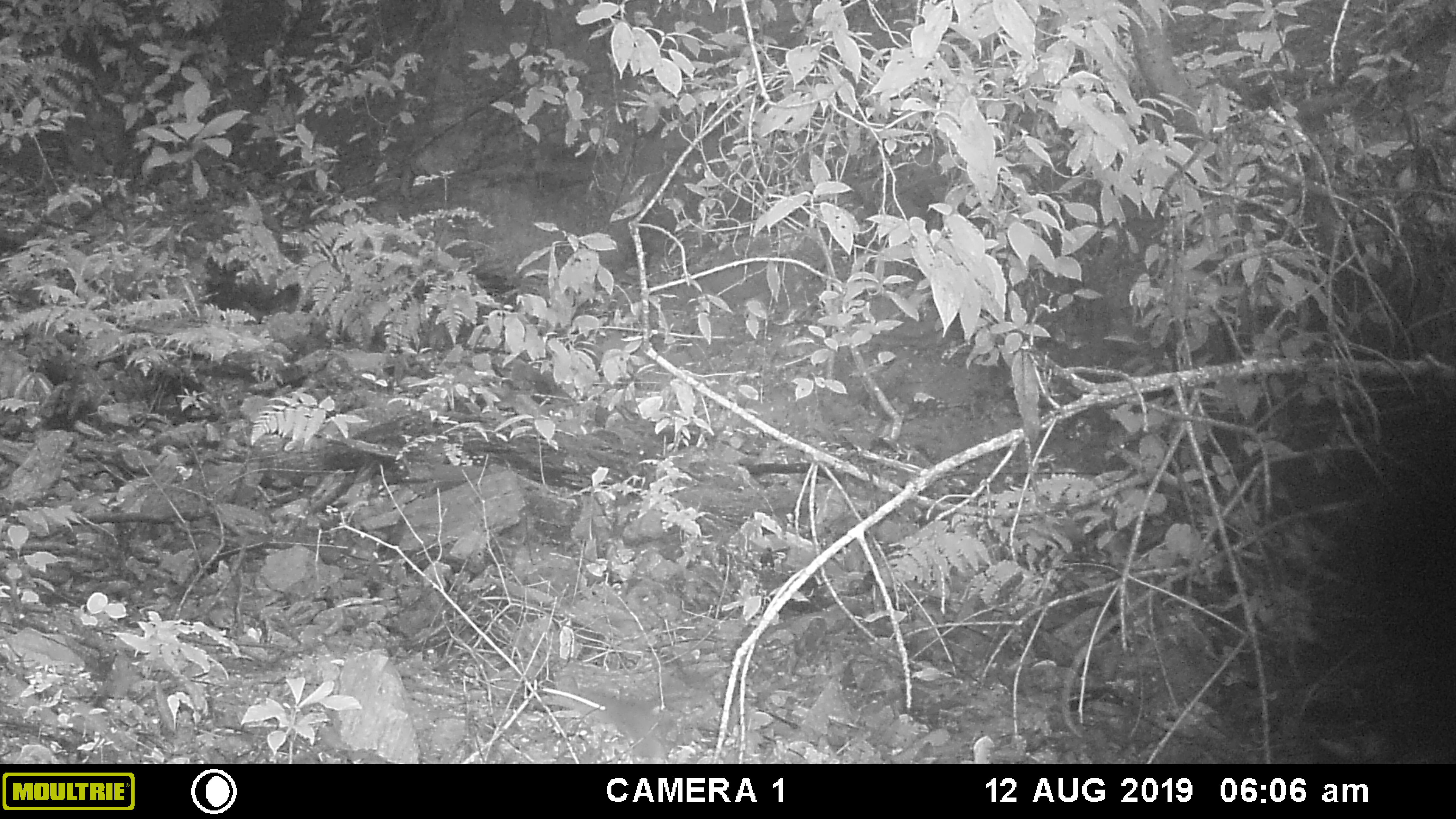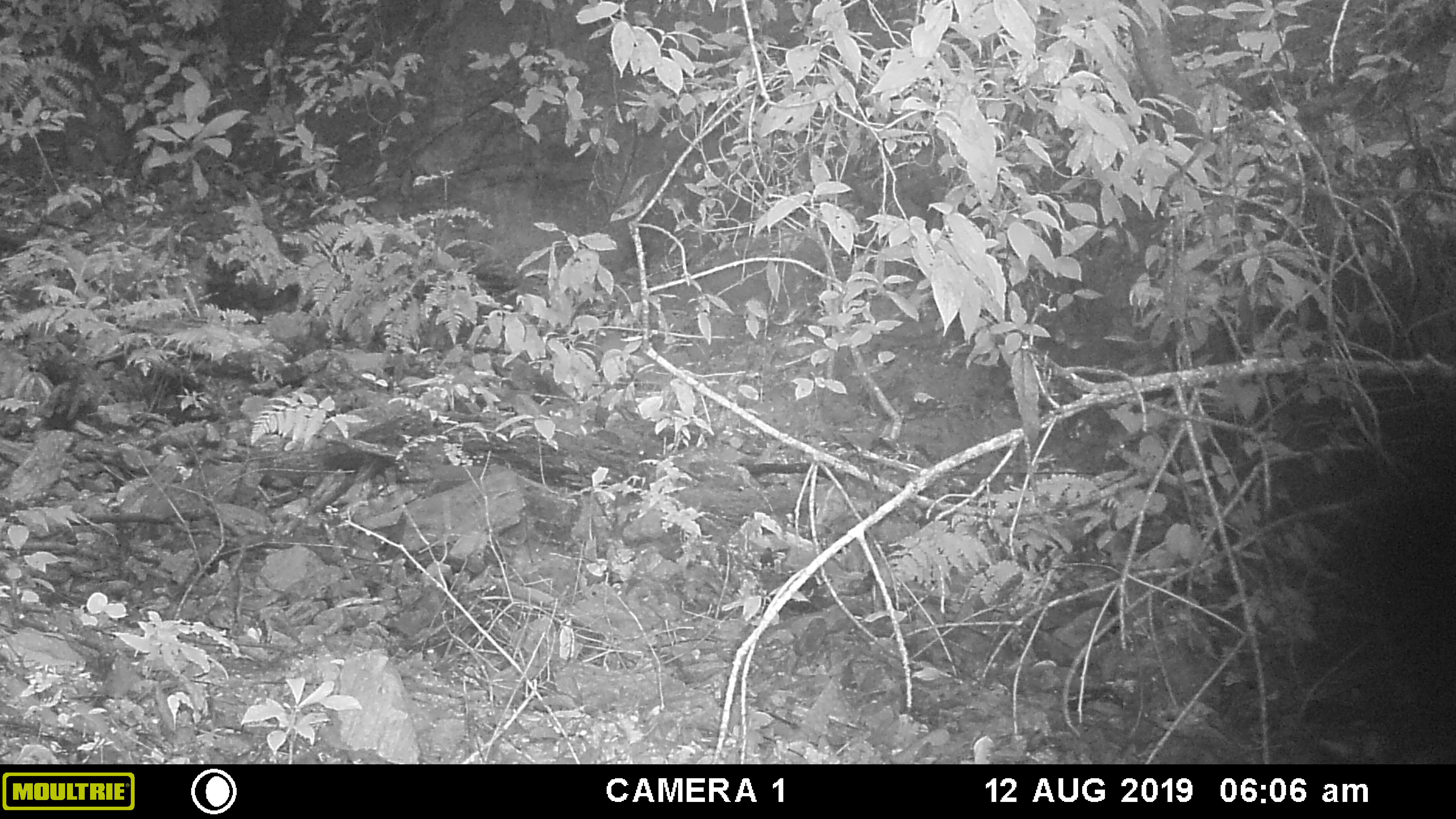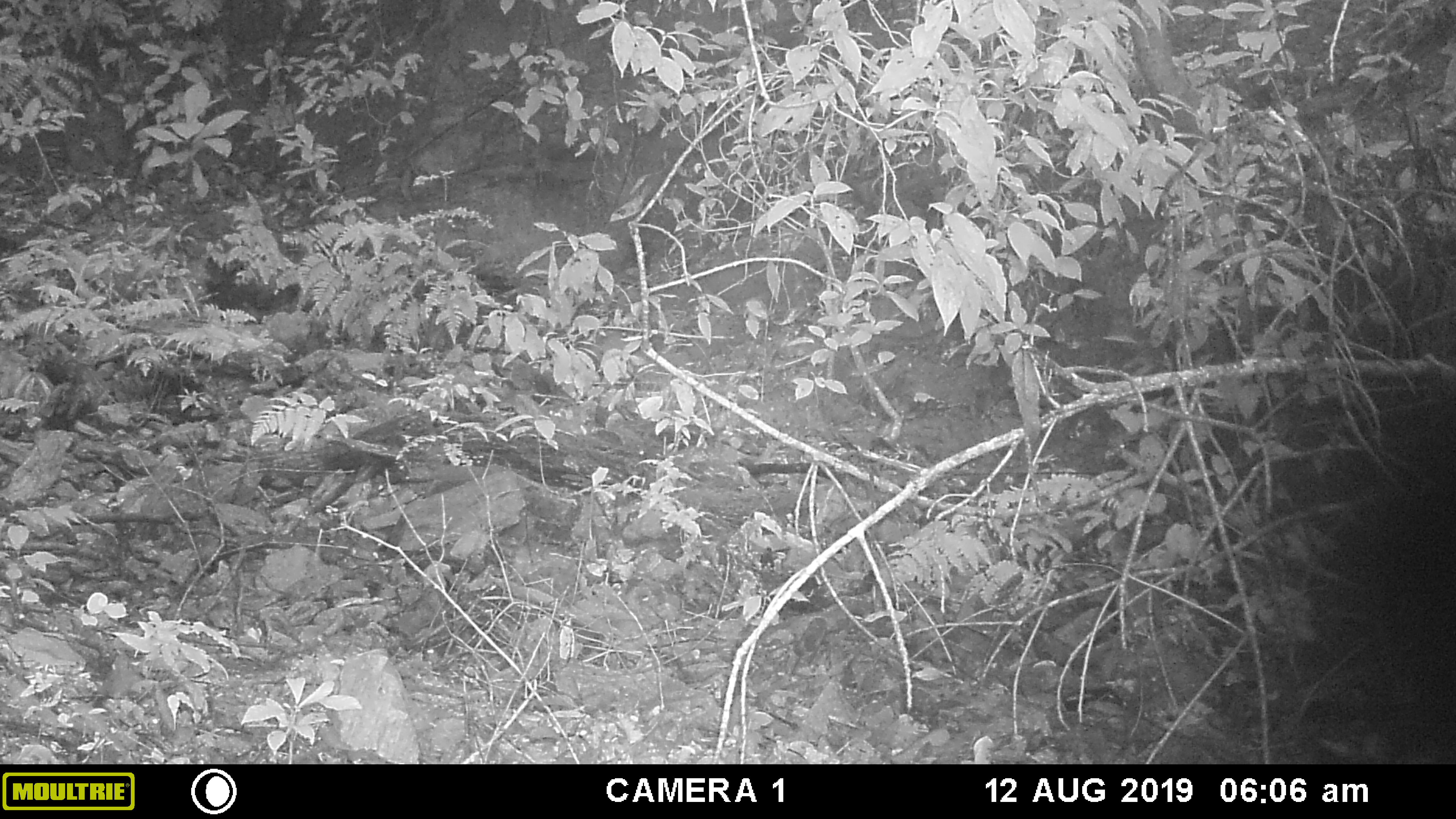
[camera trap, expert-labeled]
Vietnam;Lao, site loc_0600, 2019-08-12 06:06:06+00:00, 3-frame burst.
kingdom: Animalia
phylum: Chordata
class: Mammalia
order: Rodentia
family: Sciuridae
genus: Dremomys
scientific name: Dremomys rufigenis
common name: red-cheeked squirrel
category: red cheeked squirrel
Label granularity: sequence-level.